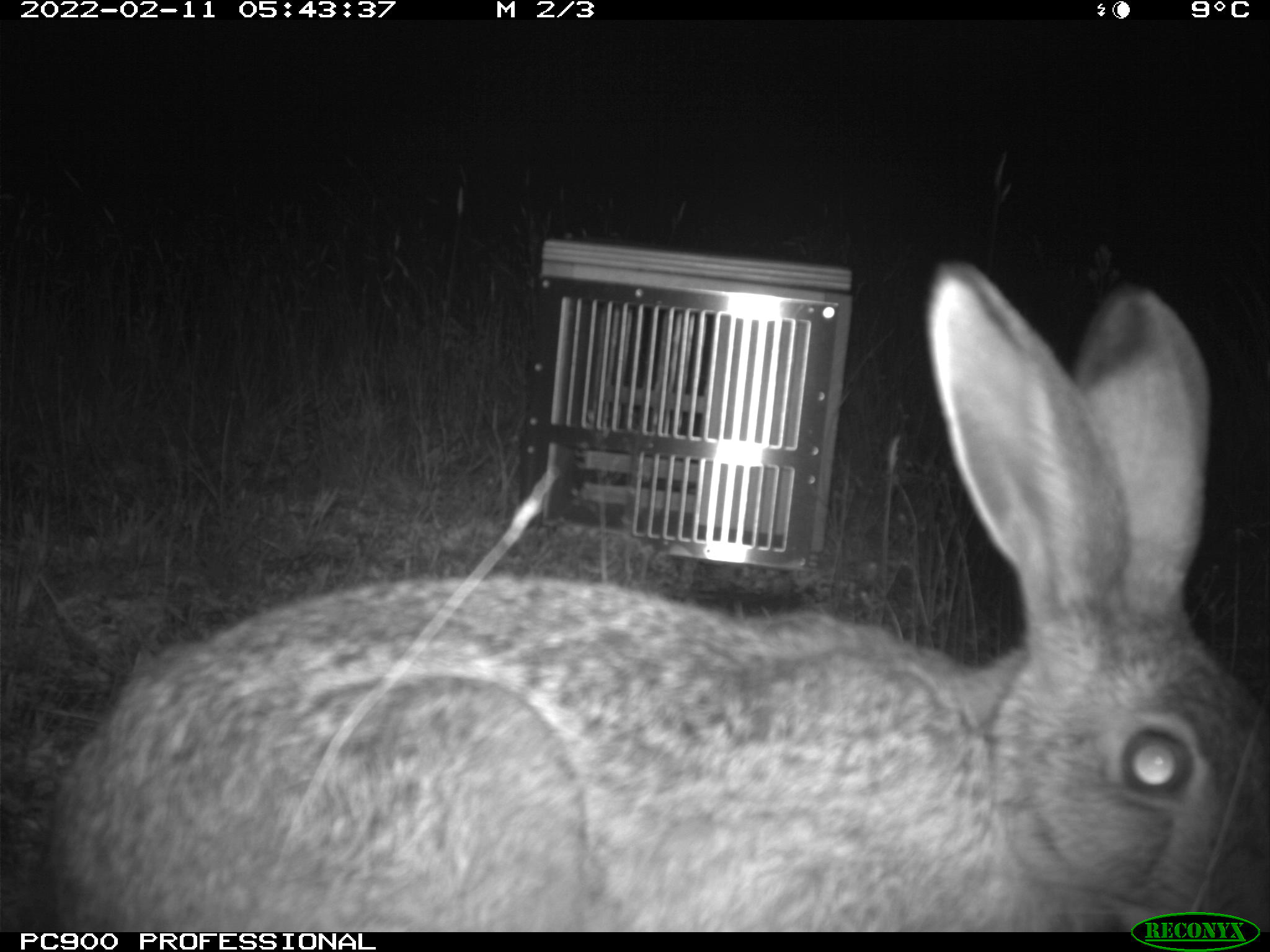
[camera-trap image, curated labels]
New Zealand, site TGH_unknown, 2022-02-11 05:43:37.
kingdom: Animalia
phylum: Chordata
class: Mammalia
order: Lagomorpha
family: Leporidae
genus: Lepus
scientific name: Lepus europaeus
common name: brown hare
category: hare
Hare (brown hare) (Lepus europaeus).